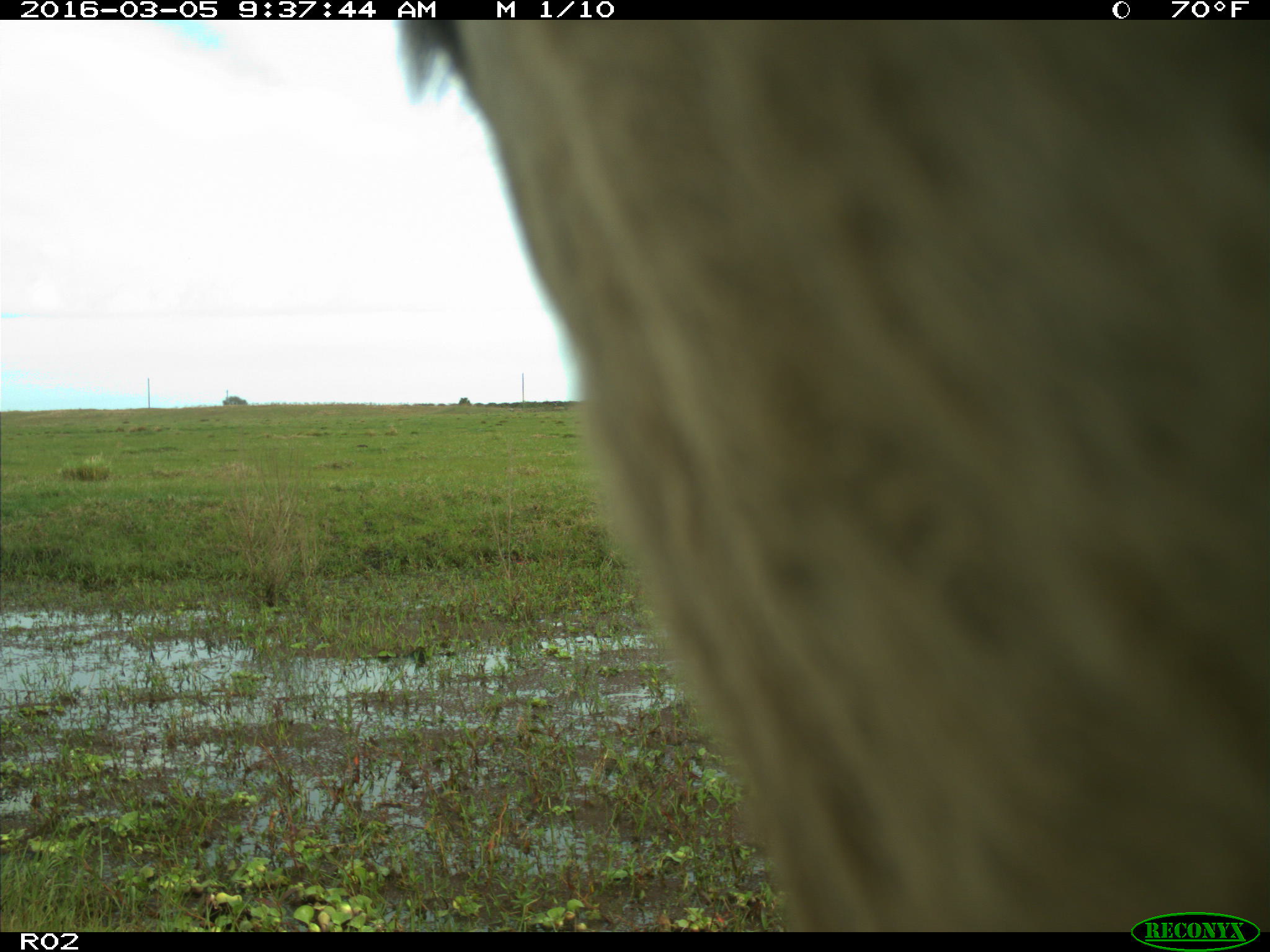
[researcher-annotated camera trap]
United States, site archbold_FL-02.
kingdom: Animalia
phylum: Chordata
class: Mammalia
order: Artiodactyla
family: Bovidae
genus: Bos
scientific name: Bos taurus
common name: domestic cow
Bos taurus (domestic cow).